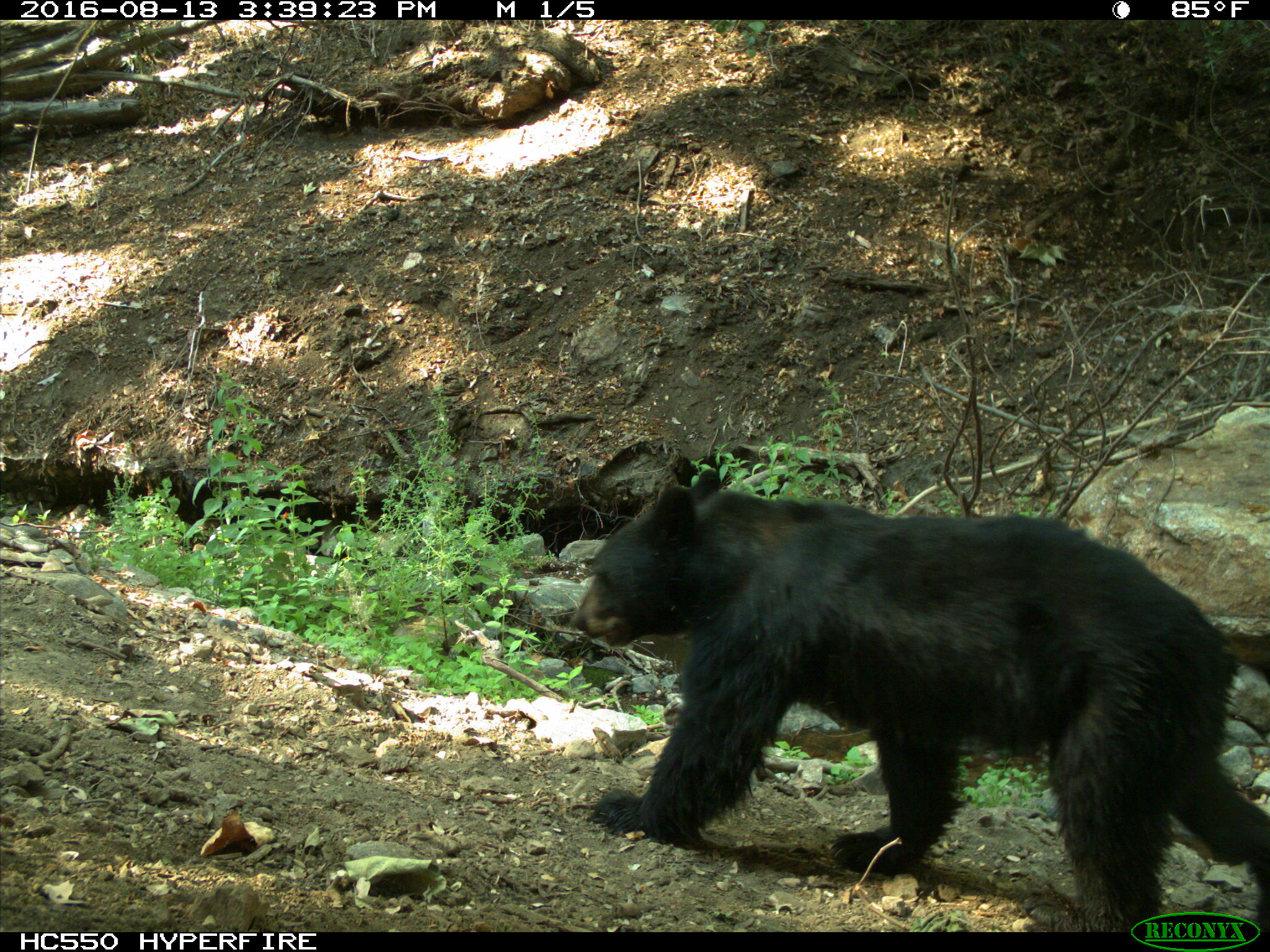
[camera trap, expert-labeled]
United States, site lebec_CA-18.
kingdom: Animalia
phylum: Chordata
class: Mammalia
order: Carnivora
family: Ursidae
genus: Ursus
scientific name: Ursus americanus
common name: american black bear